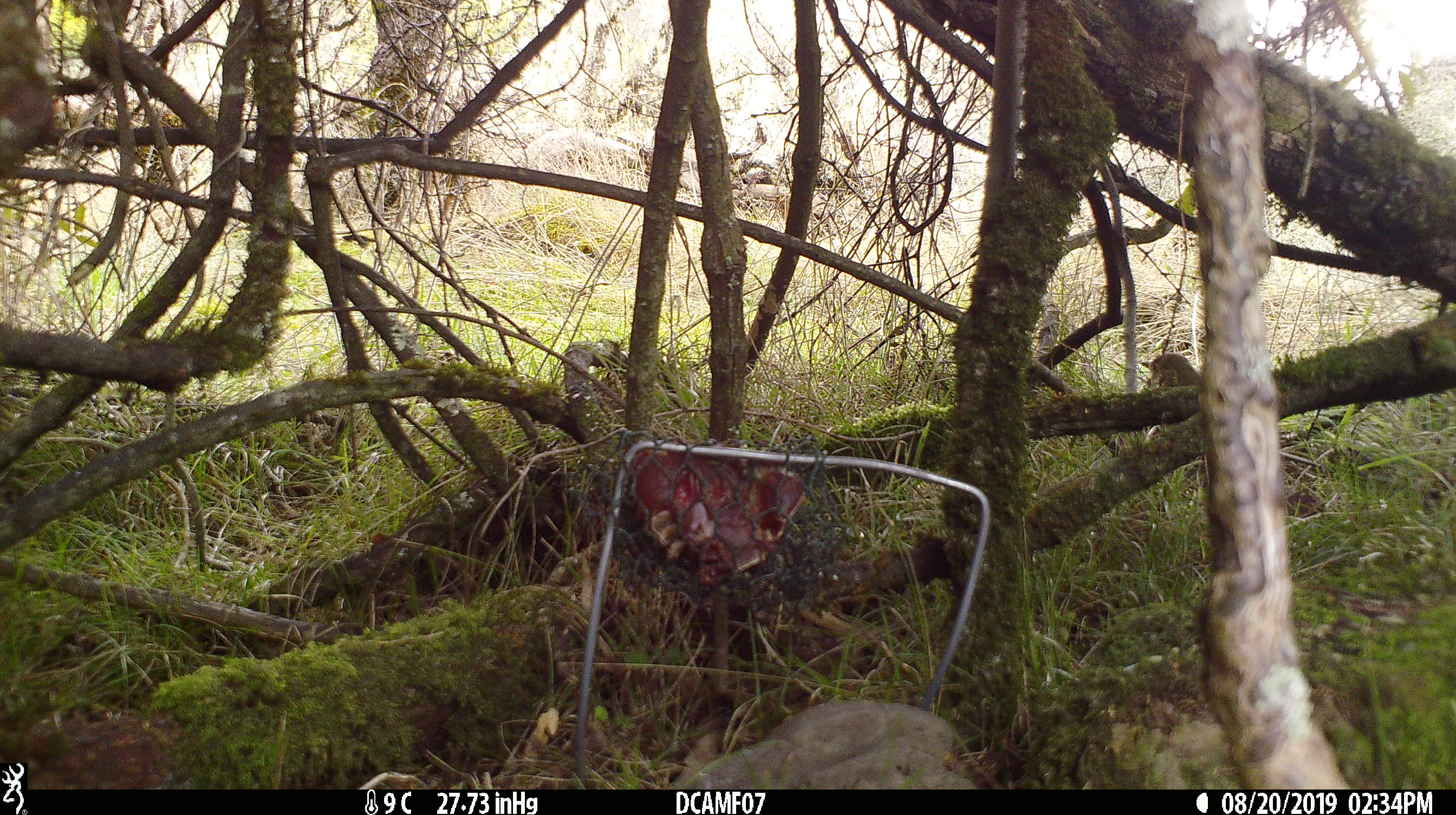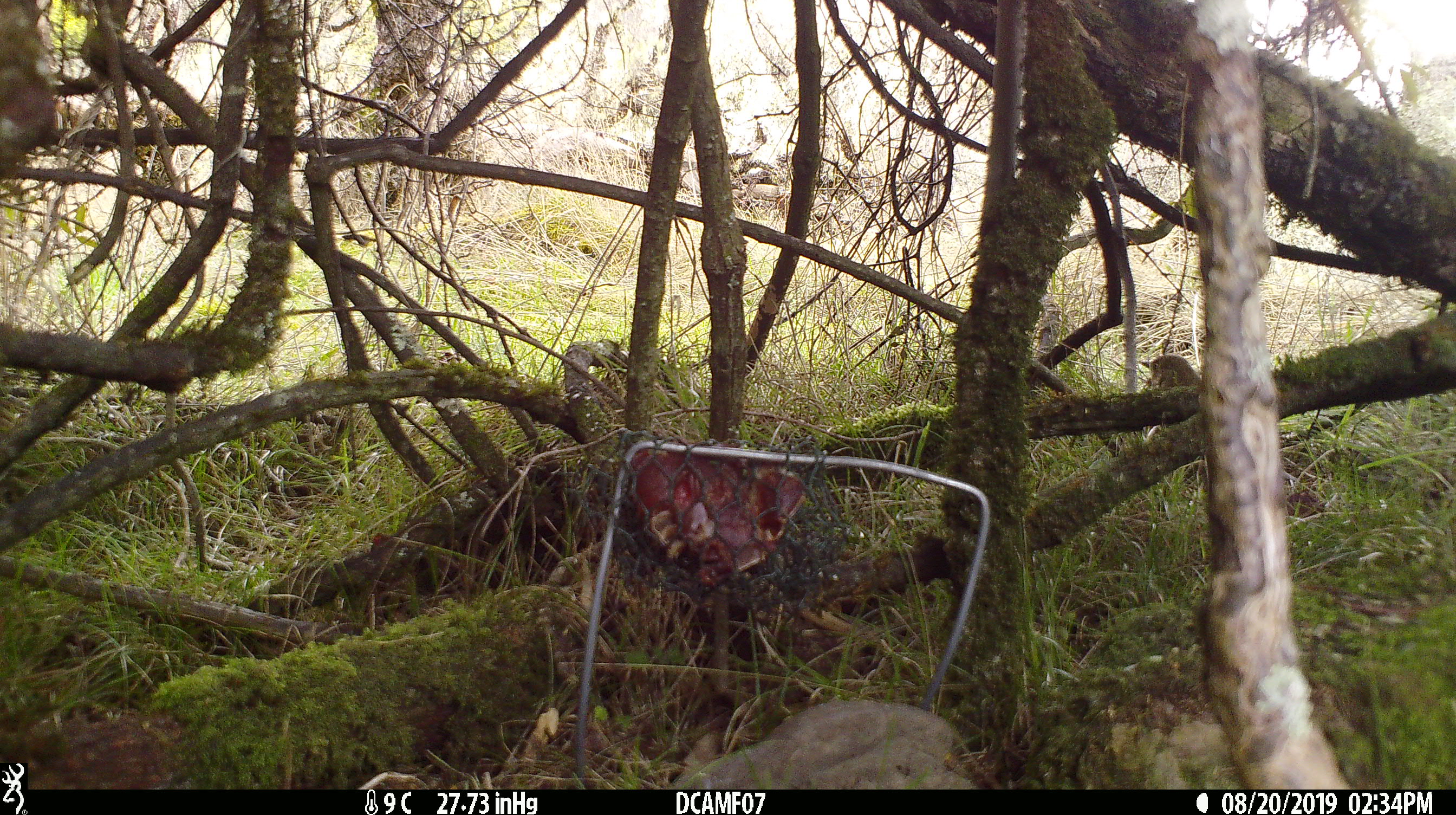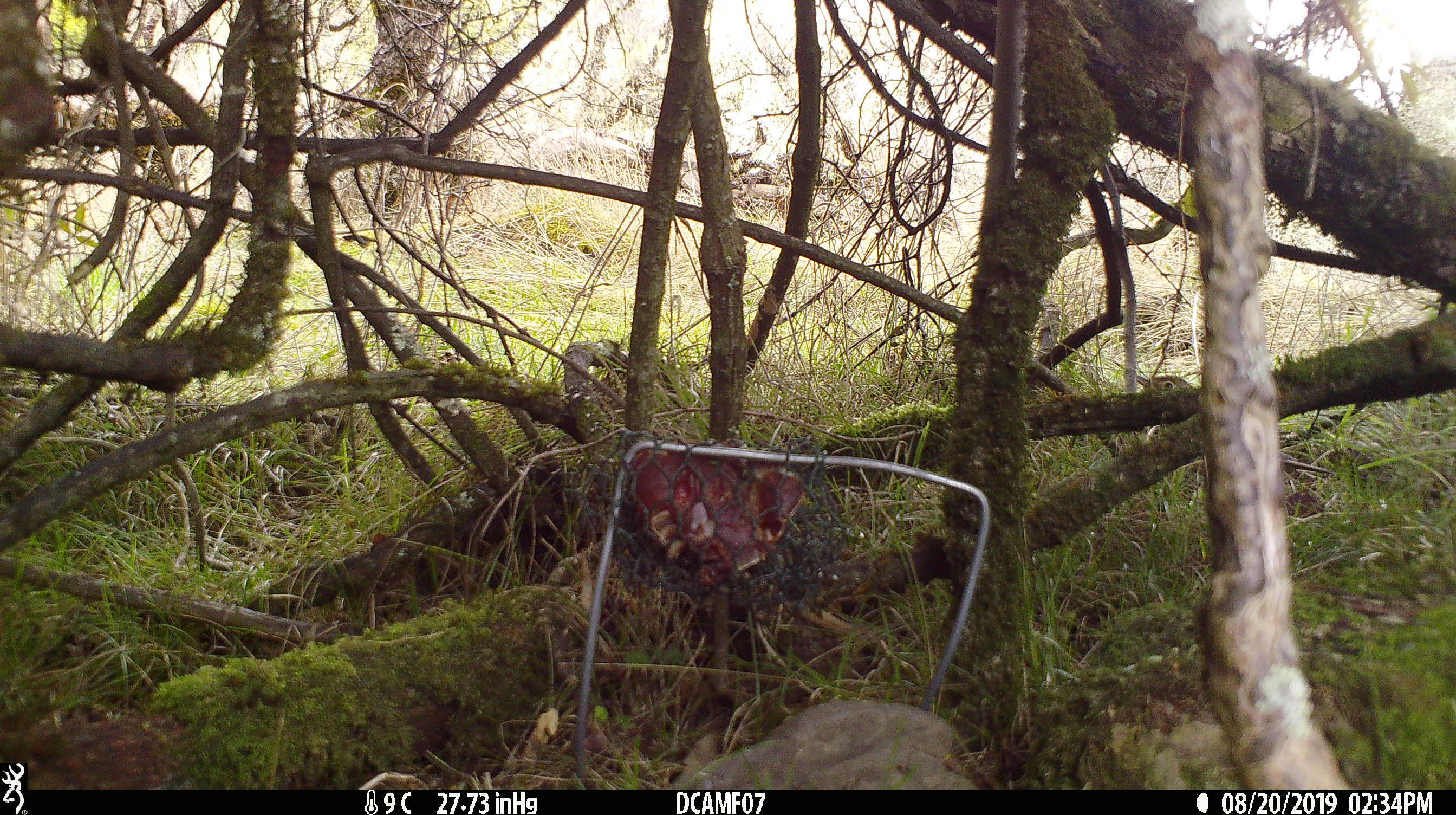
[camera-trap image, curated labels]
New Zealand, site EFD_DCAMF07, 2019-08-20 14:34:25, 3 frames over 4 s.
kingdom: Animalia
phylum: Chordata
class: Aves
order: Passeriformes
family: Turdidae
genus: Turdus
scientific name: Turdus philomelos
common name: song thrush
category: thrush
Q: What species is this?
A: Thrush (song thrush) (Turdus philomelos).